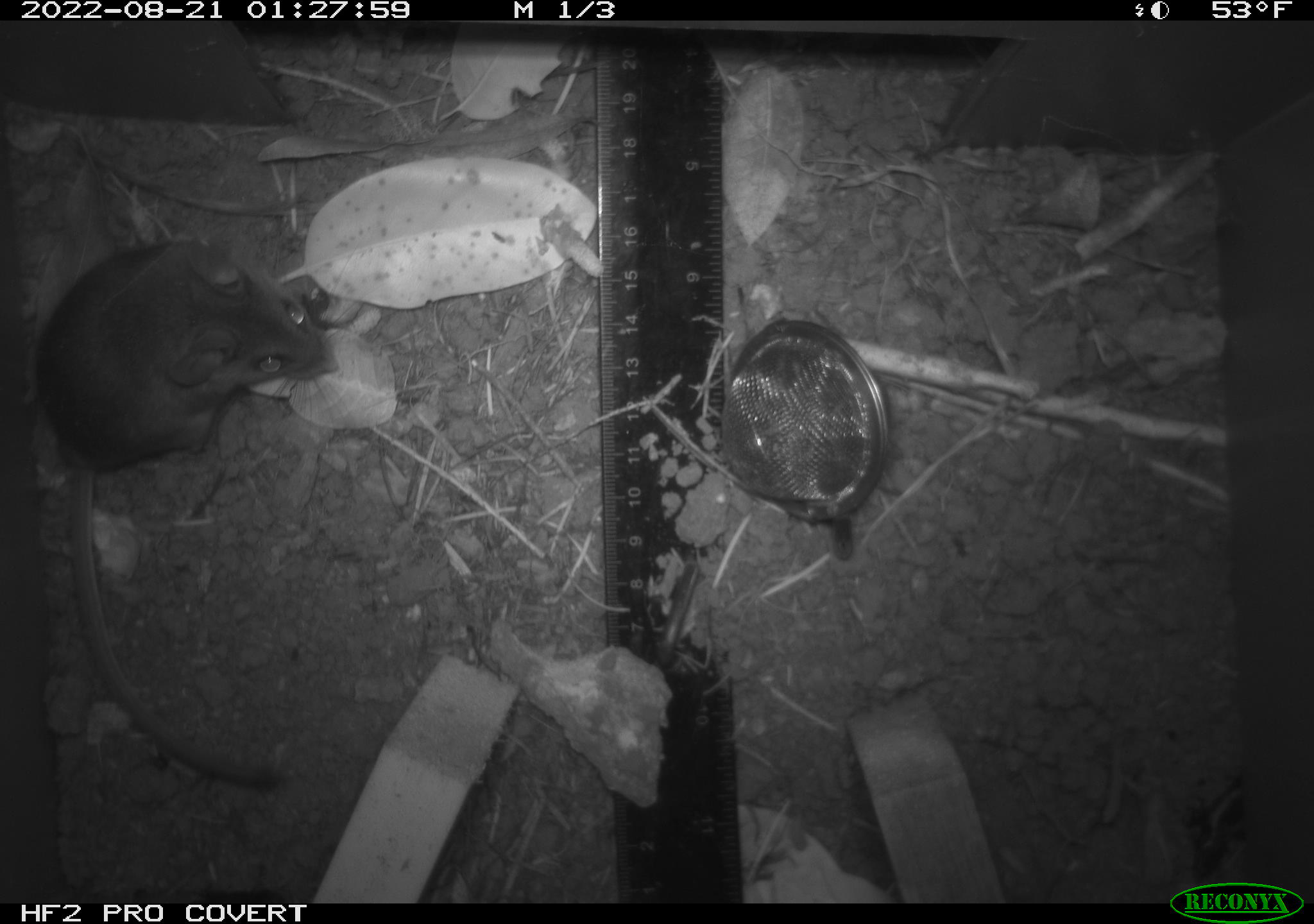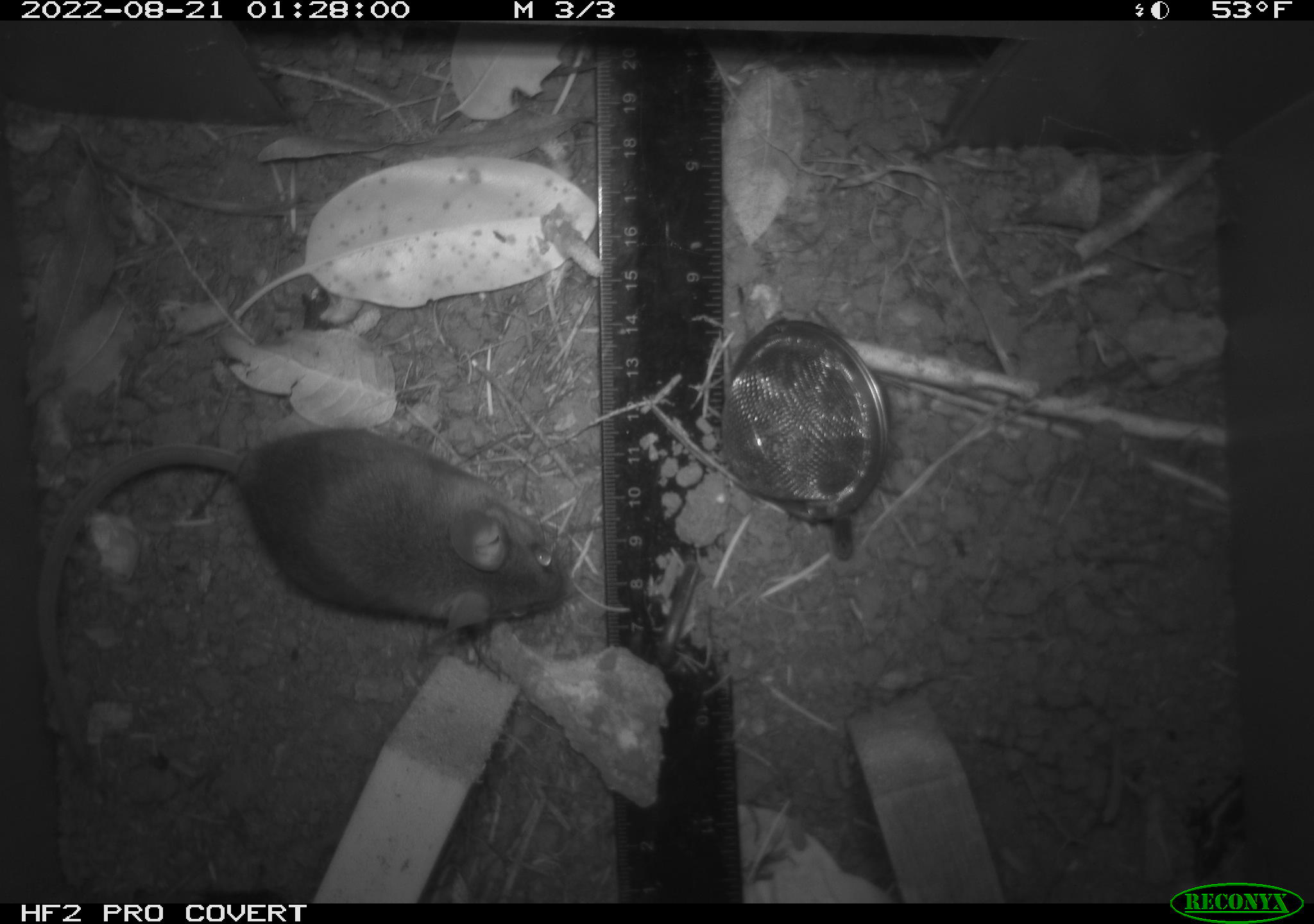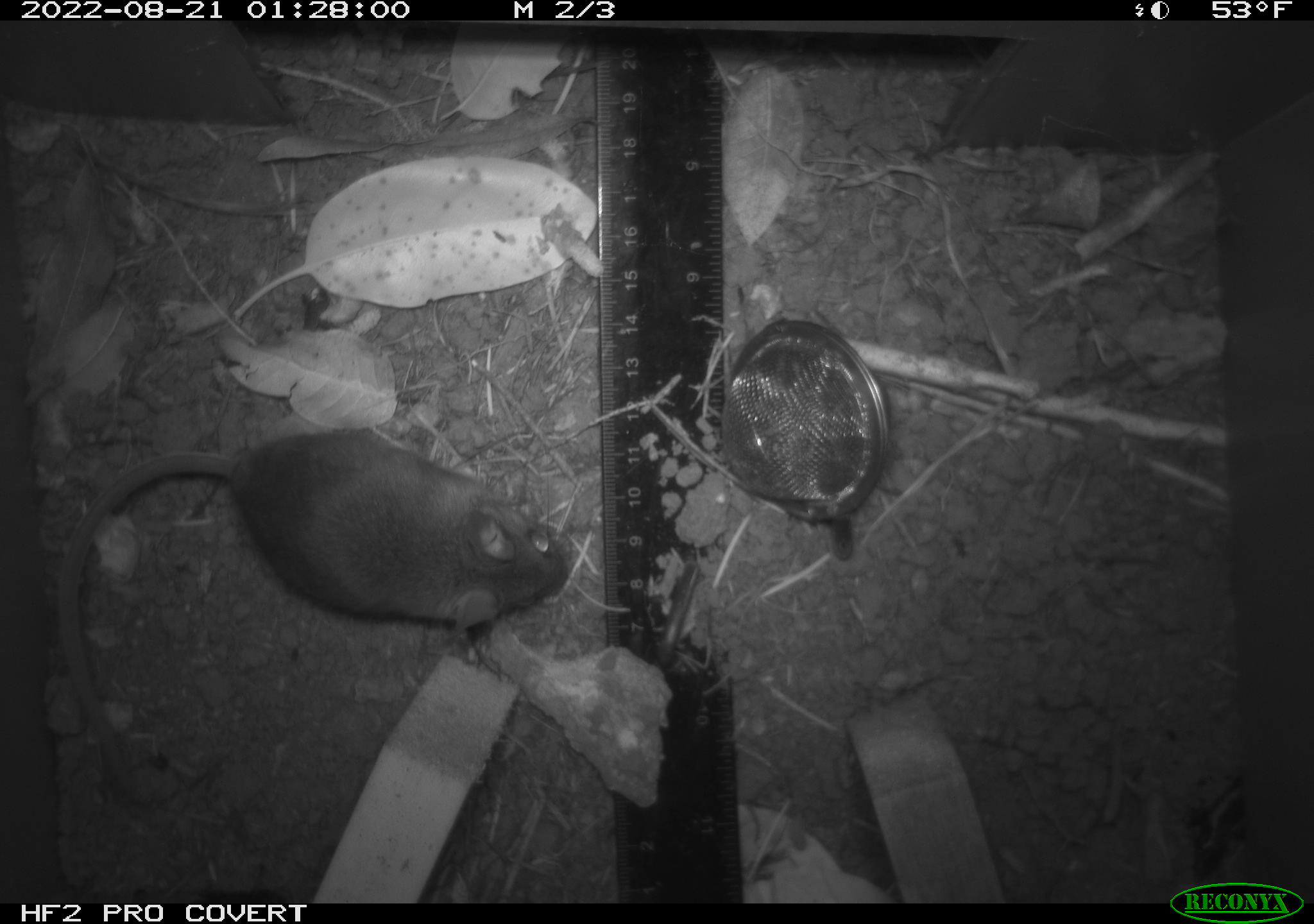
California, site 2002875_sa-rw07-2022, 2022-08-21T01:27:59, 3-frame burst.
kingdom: Animalia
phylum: Chordata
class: Mammalia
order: Rodentia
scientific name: Rodentia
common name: mouse species